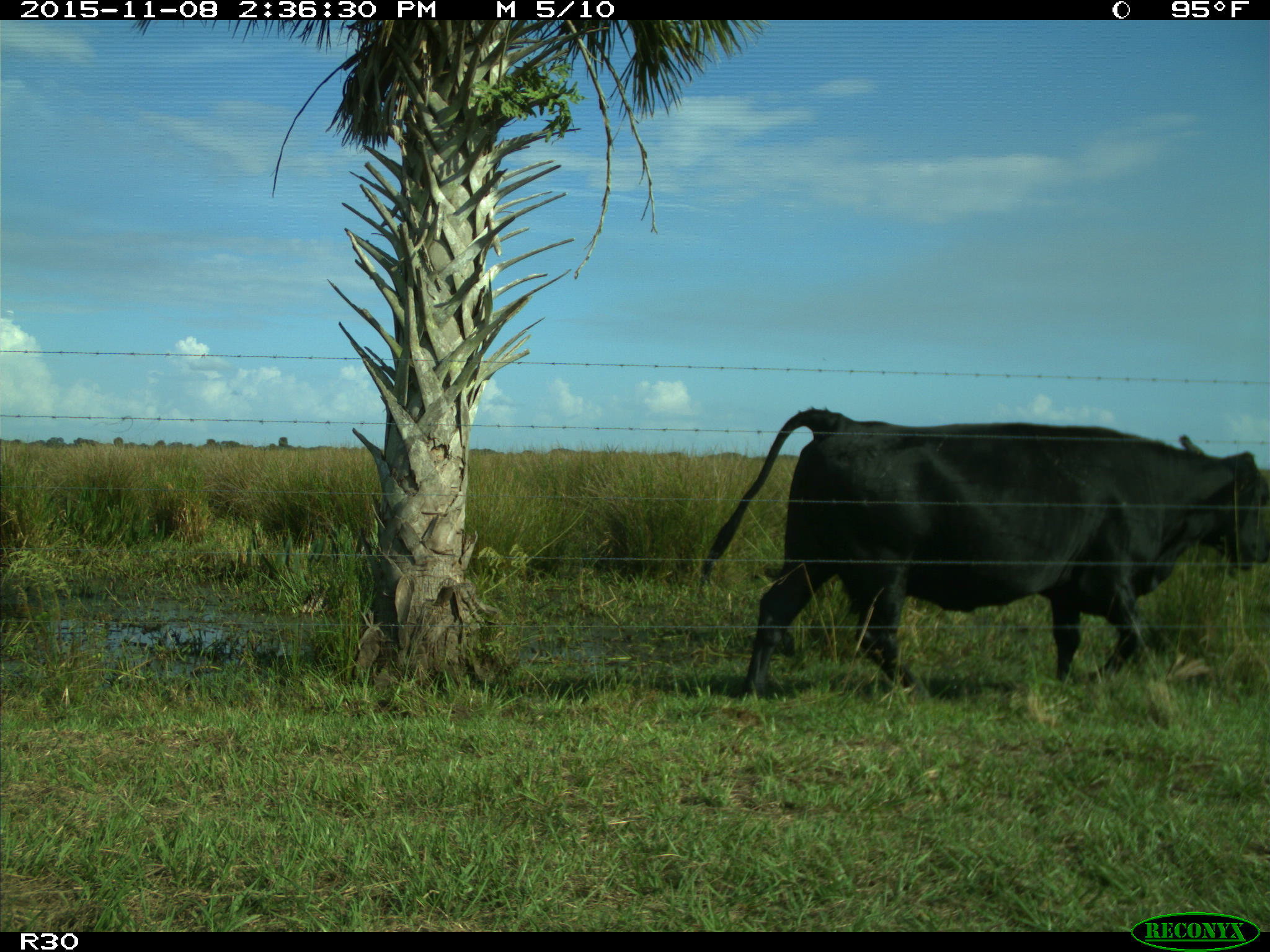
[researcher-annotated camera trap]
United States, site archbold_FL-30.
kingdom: Animalia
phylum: Chordata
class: Mammalia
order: Artiodactyla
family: Bovidae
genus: Bos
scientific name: Bos taurus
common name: domestic cow